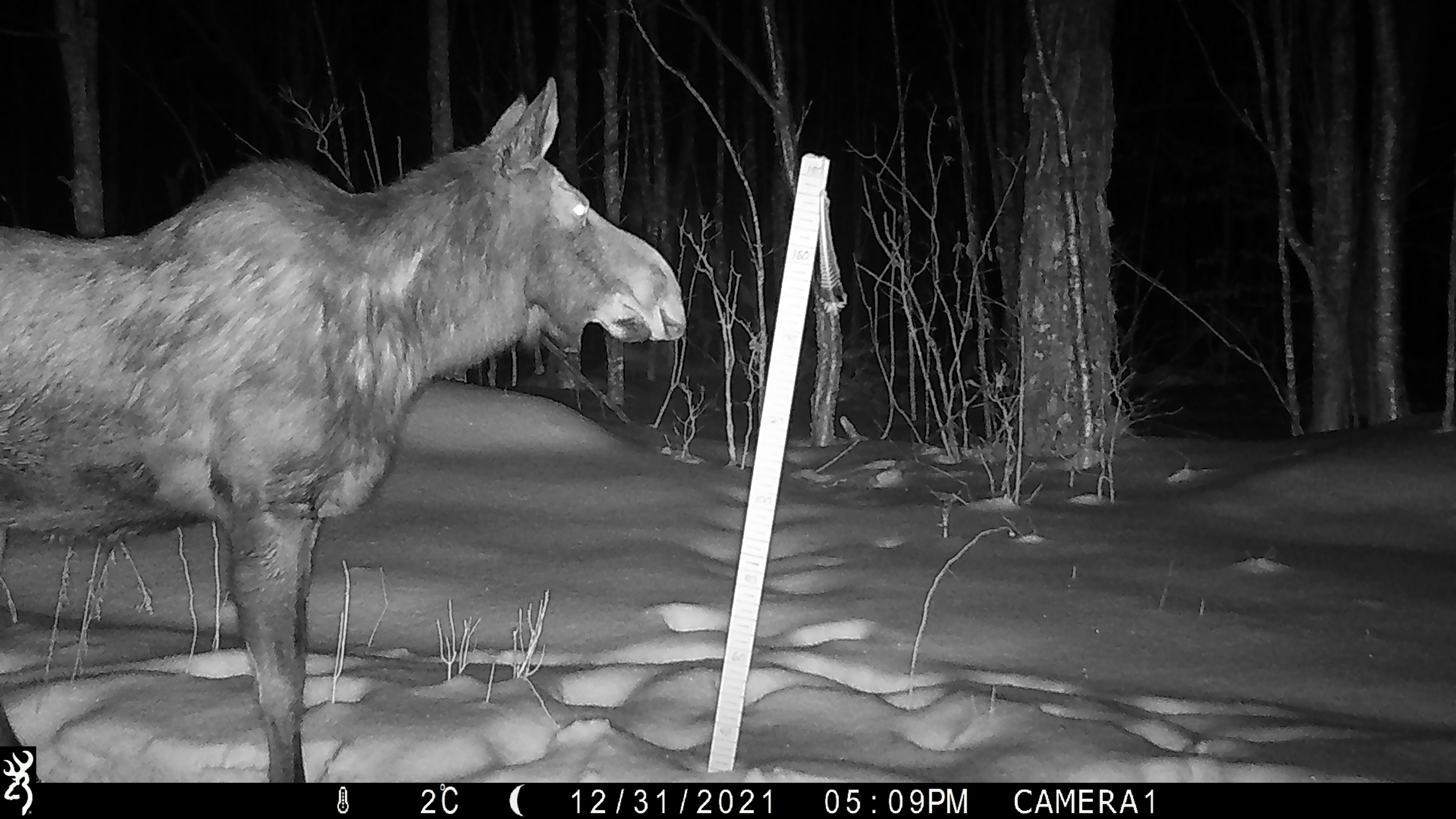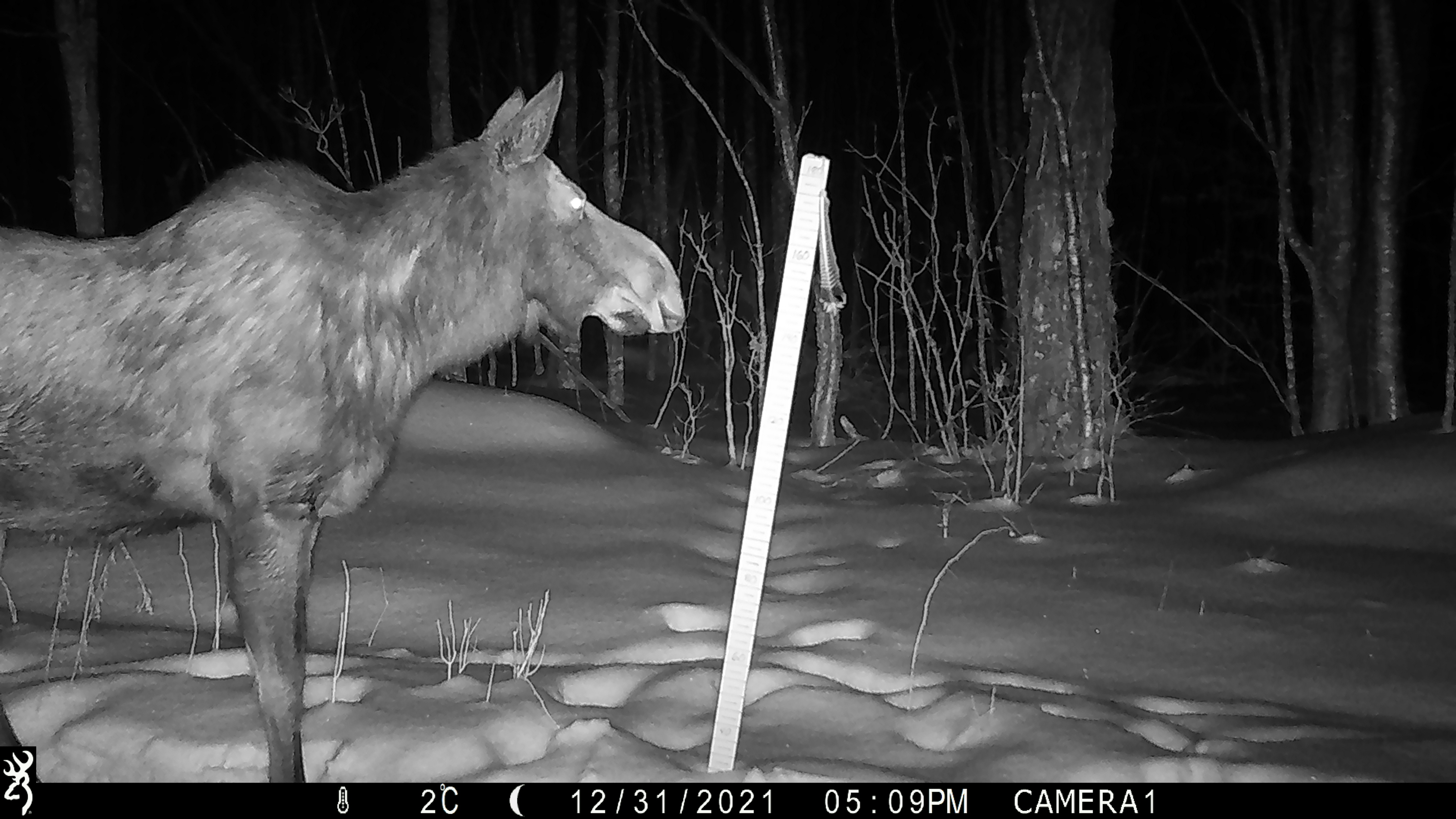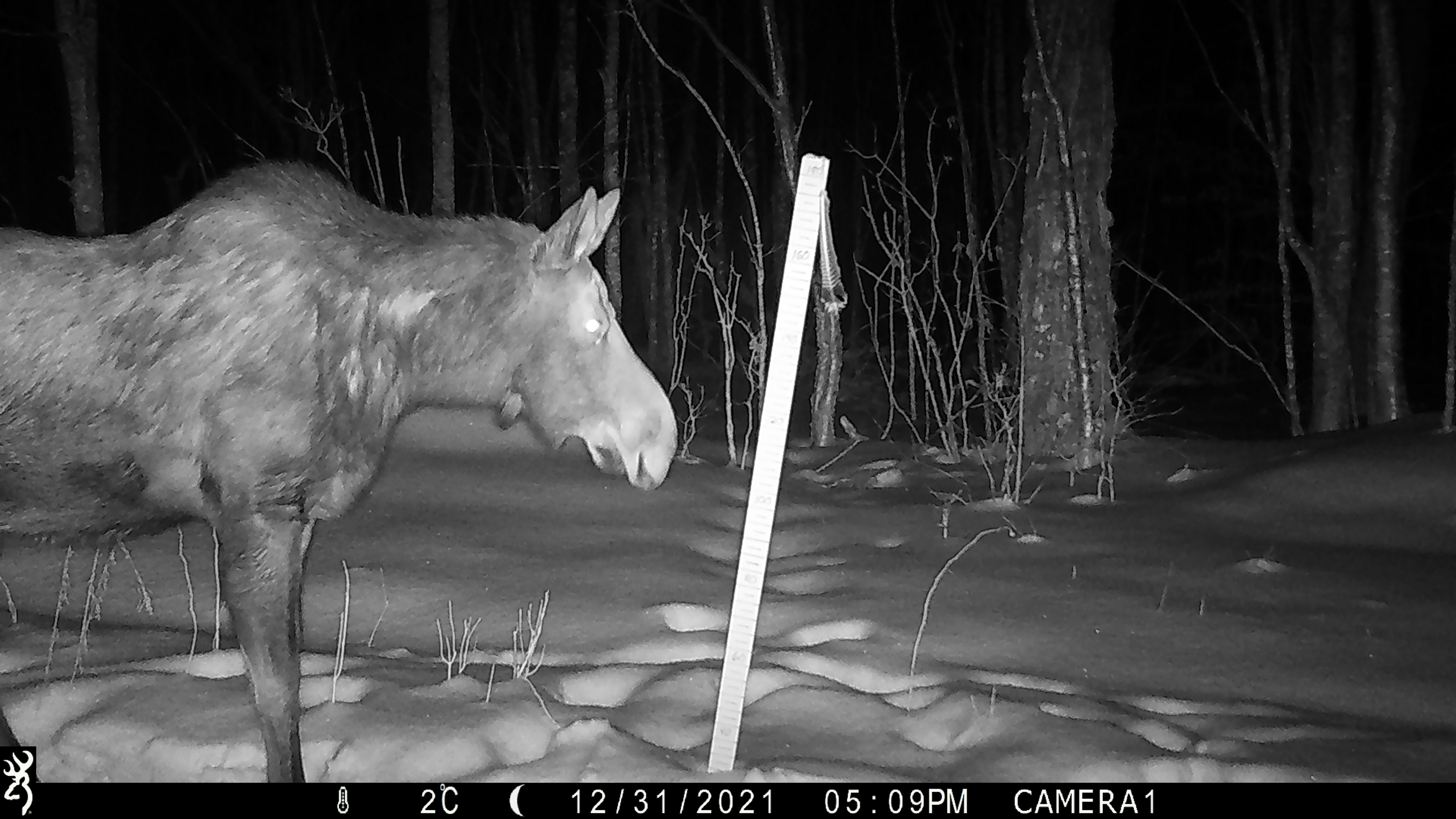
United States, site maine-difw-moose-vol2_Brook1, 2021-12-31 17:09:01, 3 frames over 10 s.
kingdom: Animalia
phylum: Chordata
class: Mammalia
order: Artiodactyla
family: Cervidae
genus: Alces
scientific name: Alces alces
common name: moose